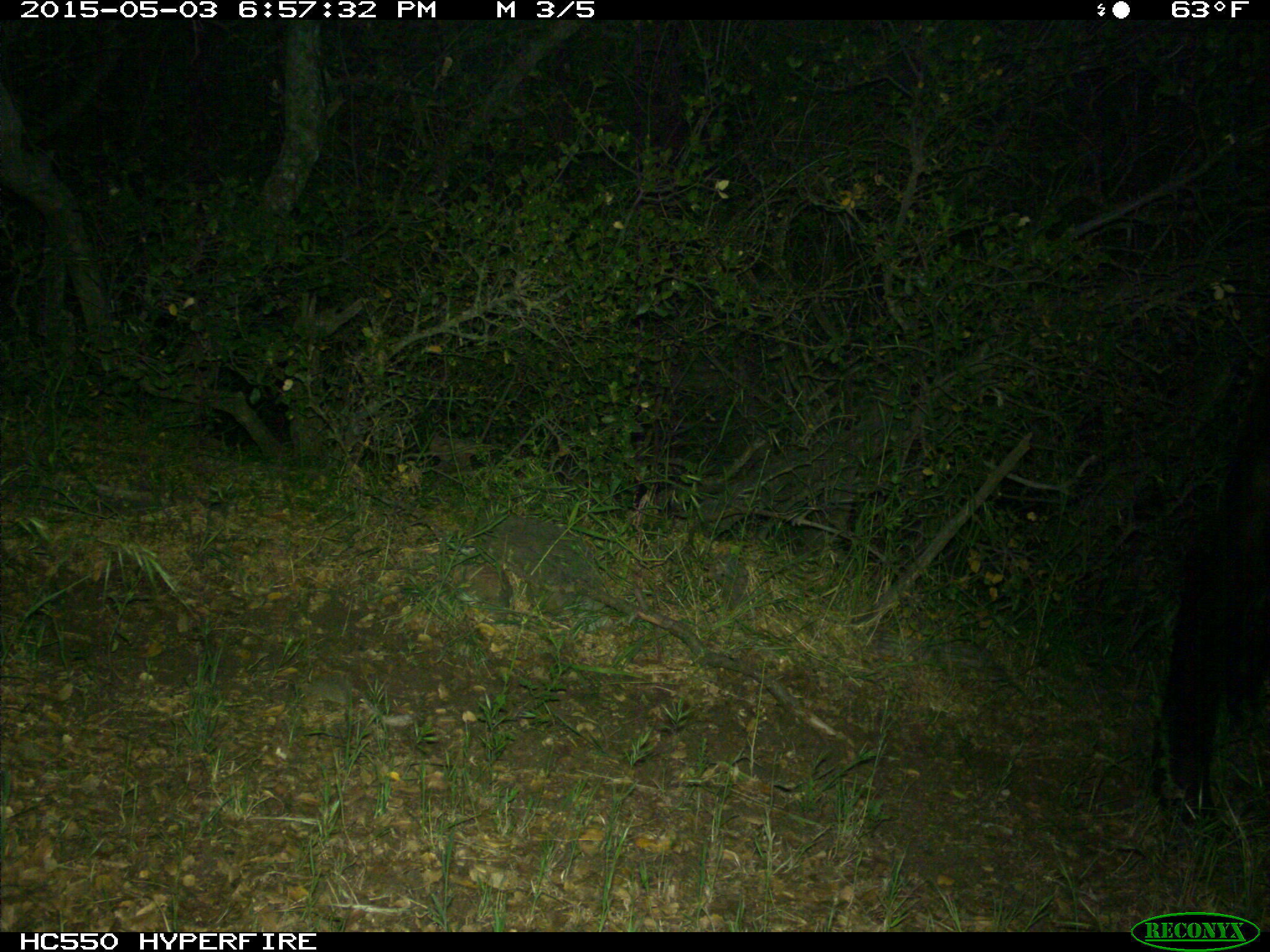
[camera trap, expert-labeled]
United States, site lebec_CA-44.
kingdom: Animalia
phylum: Chordata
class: Mammalia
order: Artiodactyla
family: Bovidae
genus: Bos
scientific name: Bos taurus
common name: domestic cow